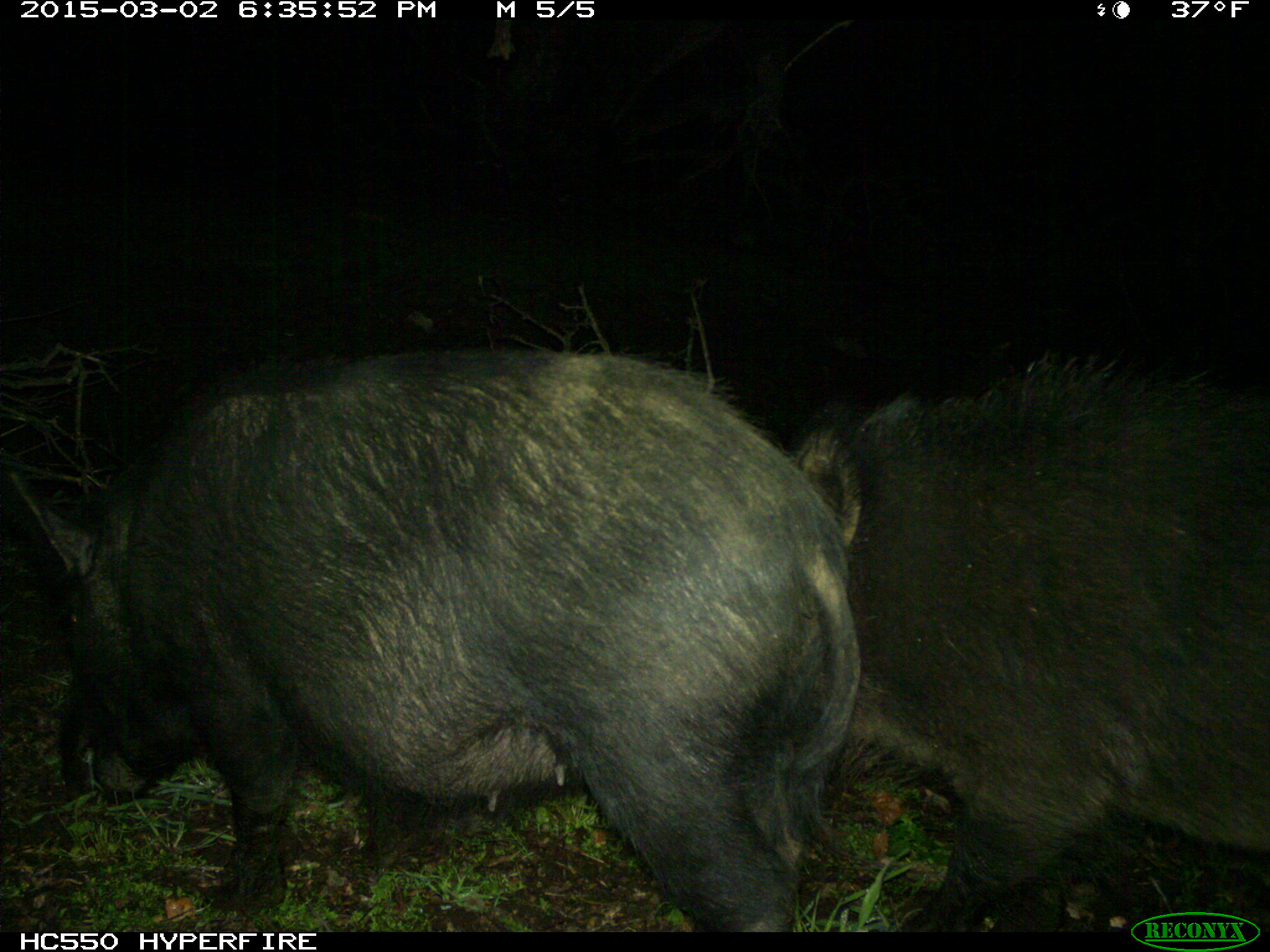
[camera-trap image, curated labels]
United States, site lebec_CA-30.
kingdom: Animalia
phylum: Chordata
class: Mammalia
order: Artiodactyla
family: Suidae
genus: Sus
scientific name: Sus scrofa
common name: wild boar